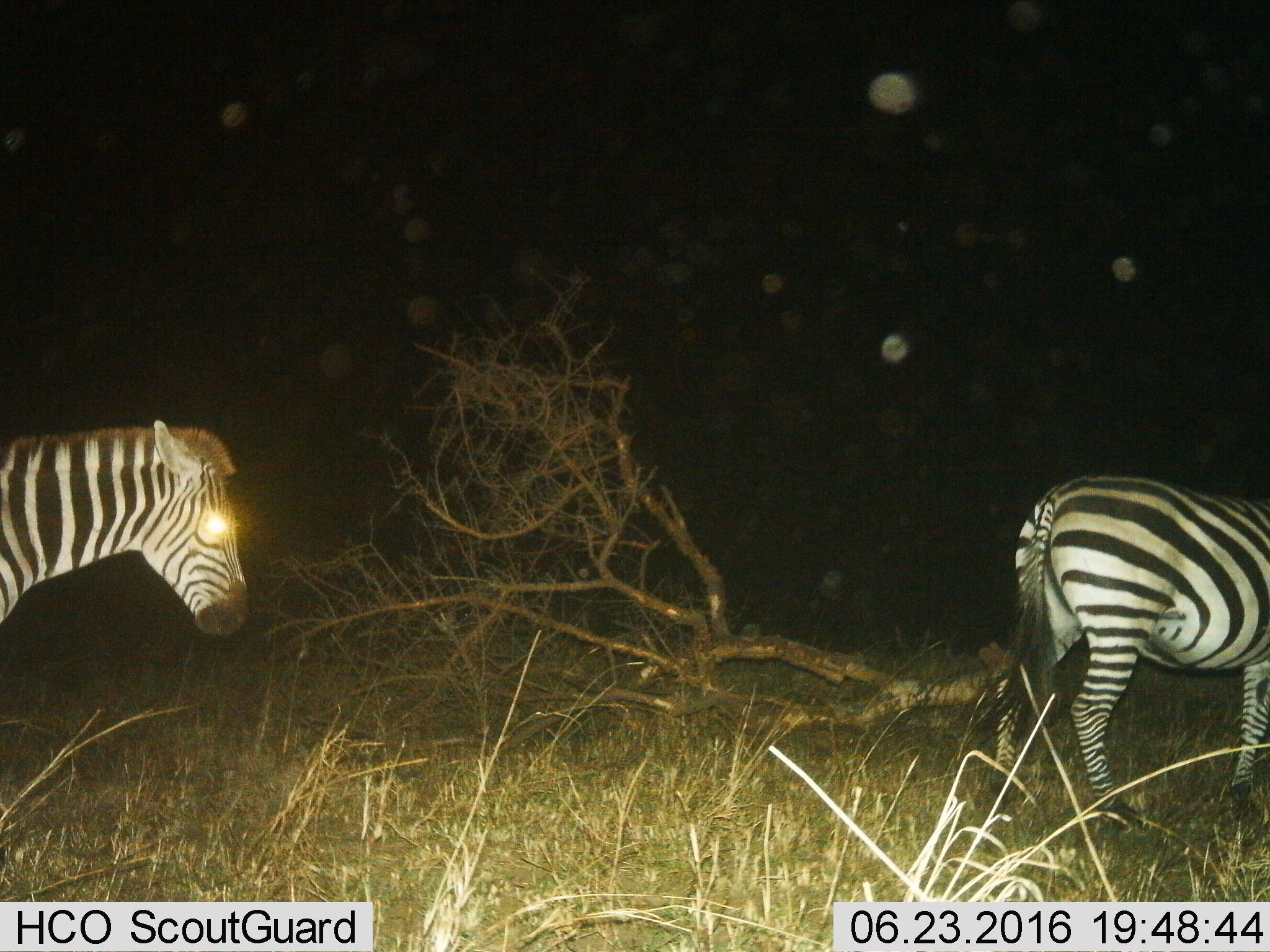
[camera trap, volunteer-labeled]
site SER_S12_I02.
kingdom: Animalia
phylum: Chordata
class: Mammalia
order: Perissodactyla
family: Equidae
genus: Equus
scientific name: Equus quagga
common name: plains zebra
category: zebraplains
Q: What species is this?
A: Zebraplains (plains zebra) (Equus quagga).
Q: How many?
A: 2.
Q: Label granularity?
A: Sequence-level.